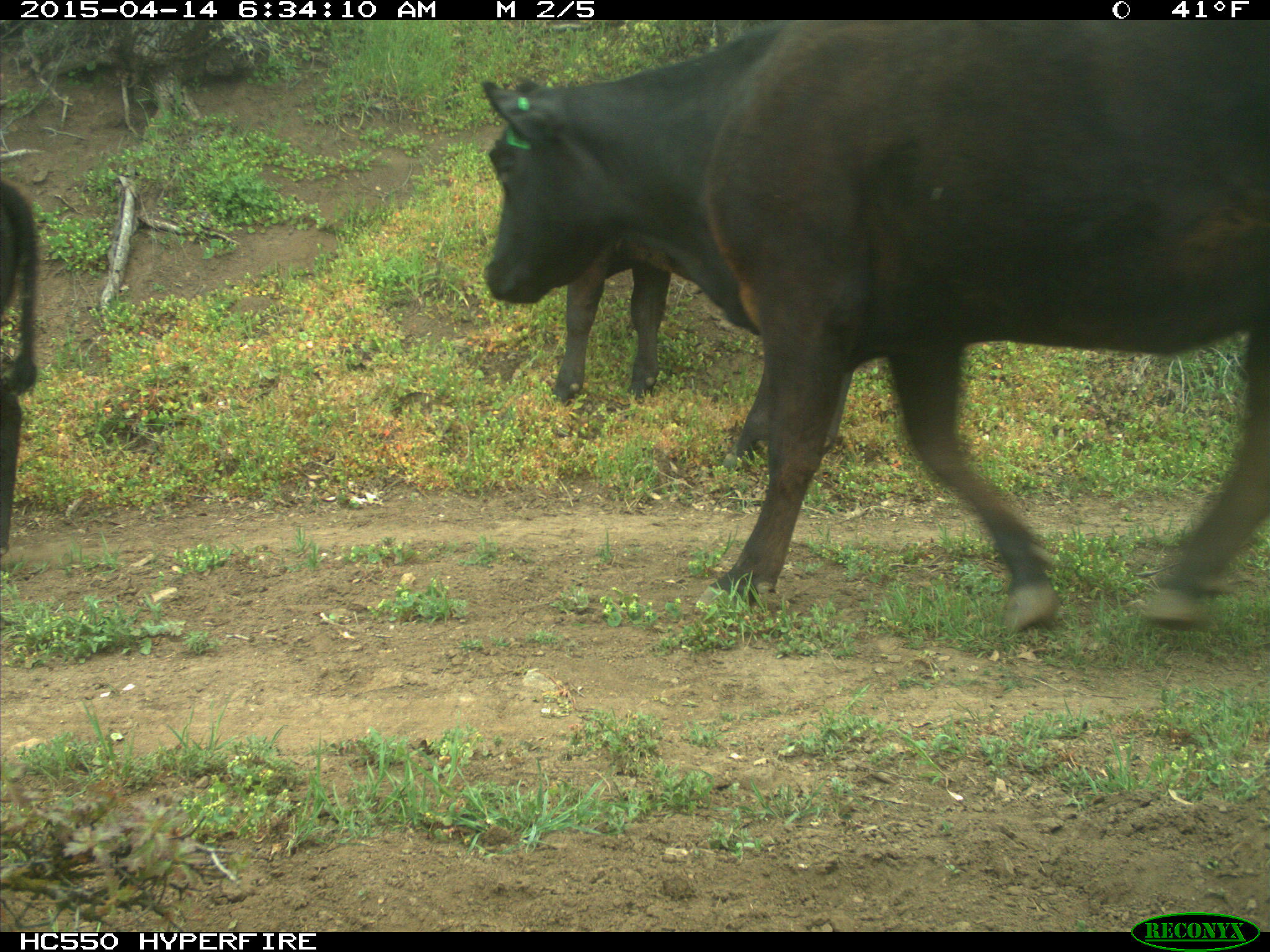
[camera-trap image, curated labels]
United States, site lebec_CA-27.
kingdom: Animalia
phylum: Chordata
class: Mammalia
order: Artiodactyla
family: Bovidae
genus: Bos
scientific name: Bos taurus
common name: domestic cow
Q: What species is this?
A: Bos taurus (domestic cow).